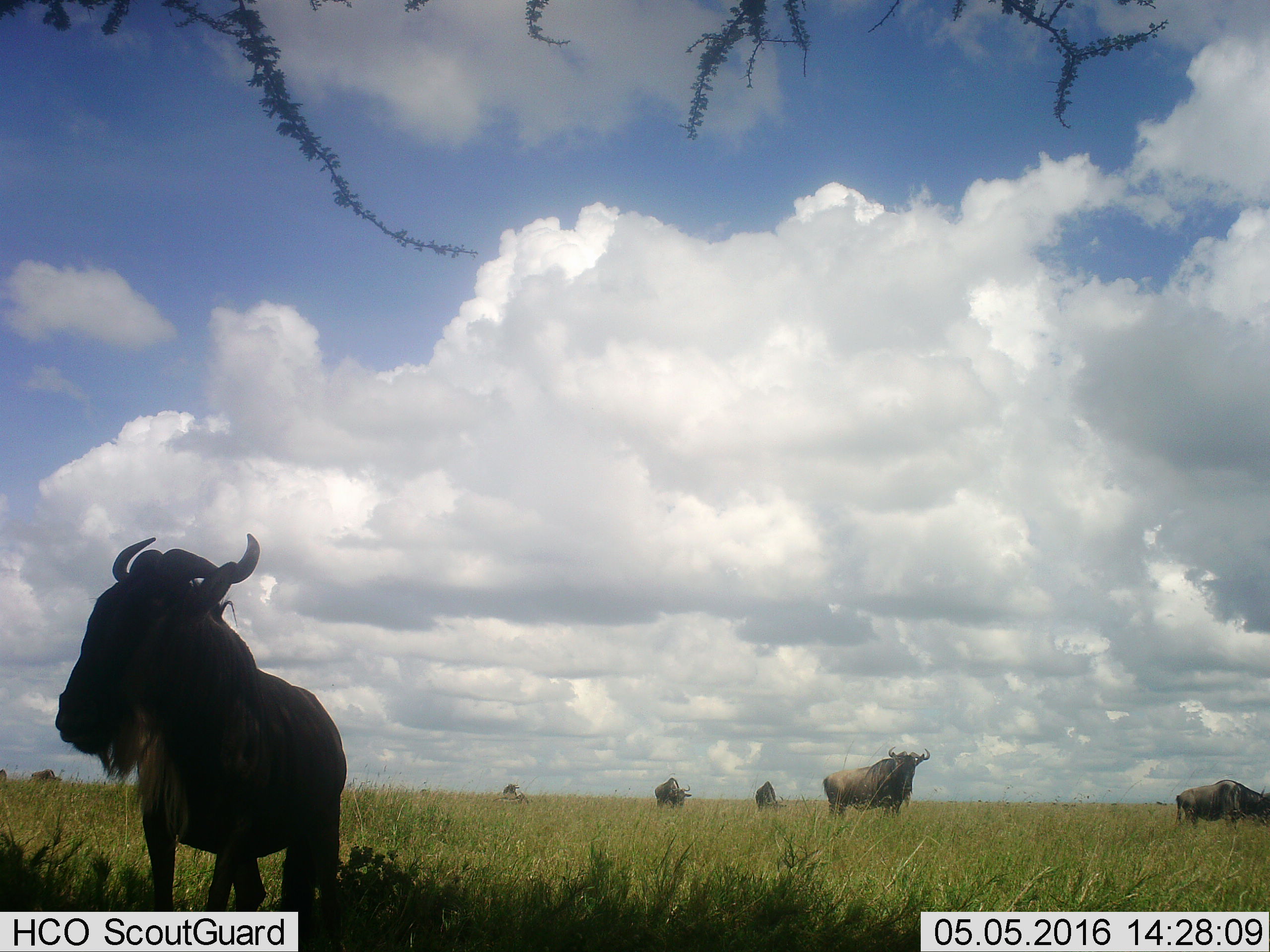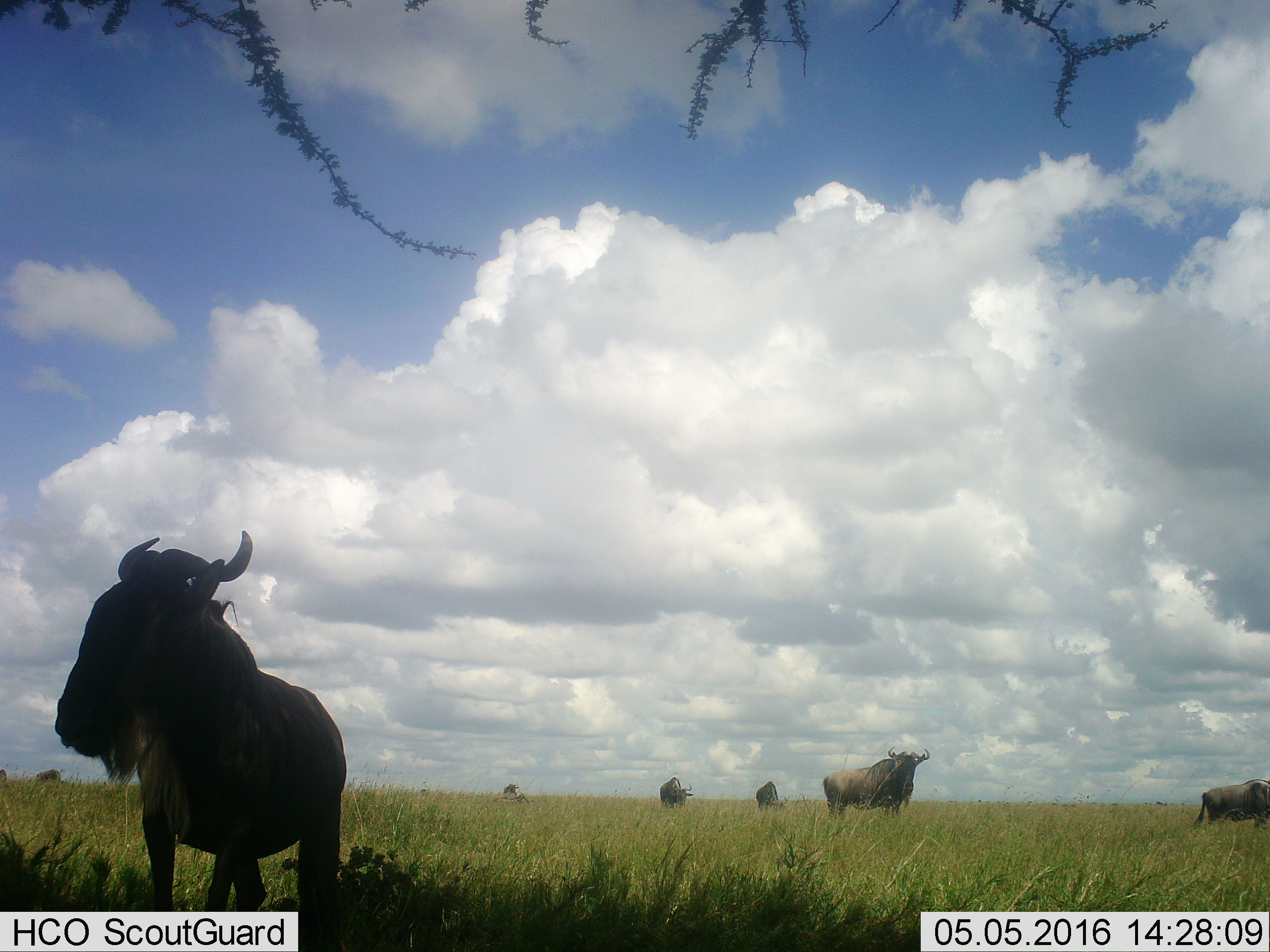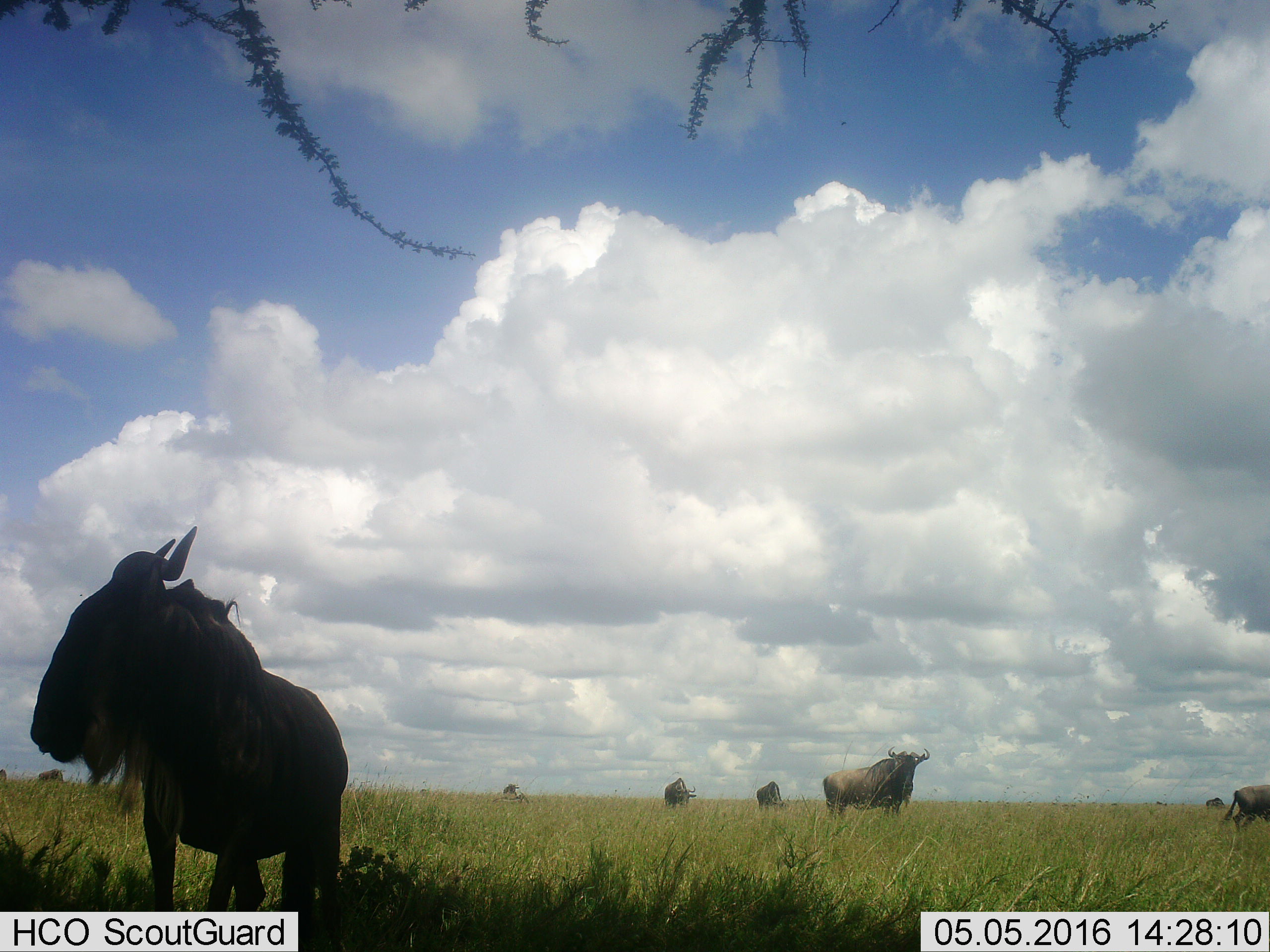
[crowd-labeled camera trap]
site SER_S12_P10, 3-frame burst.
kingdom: Animalia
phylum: Chordata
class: Mammalia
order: Artiodactyla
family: Bovidae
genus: Connochaetes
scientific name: Connochaetes taurinus taurinus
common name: blue wildebeest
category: wildebeestblue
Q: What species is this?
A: Wildebeestblue (blue wildebeest) (Connochaetes taurinus taurinus).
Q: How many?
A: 8.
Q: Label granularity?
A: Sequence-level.